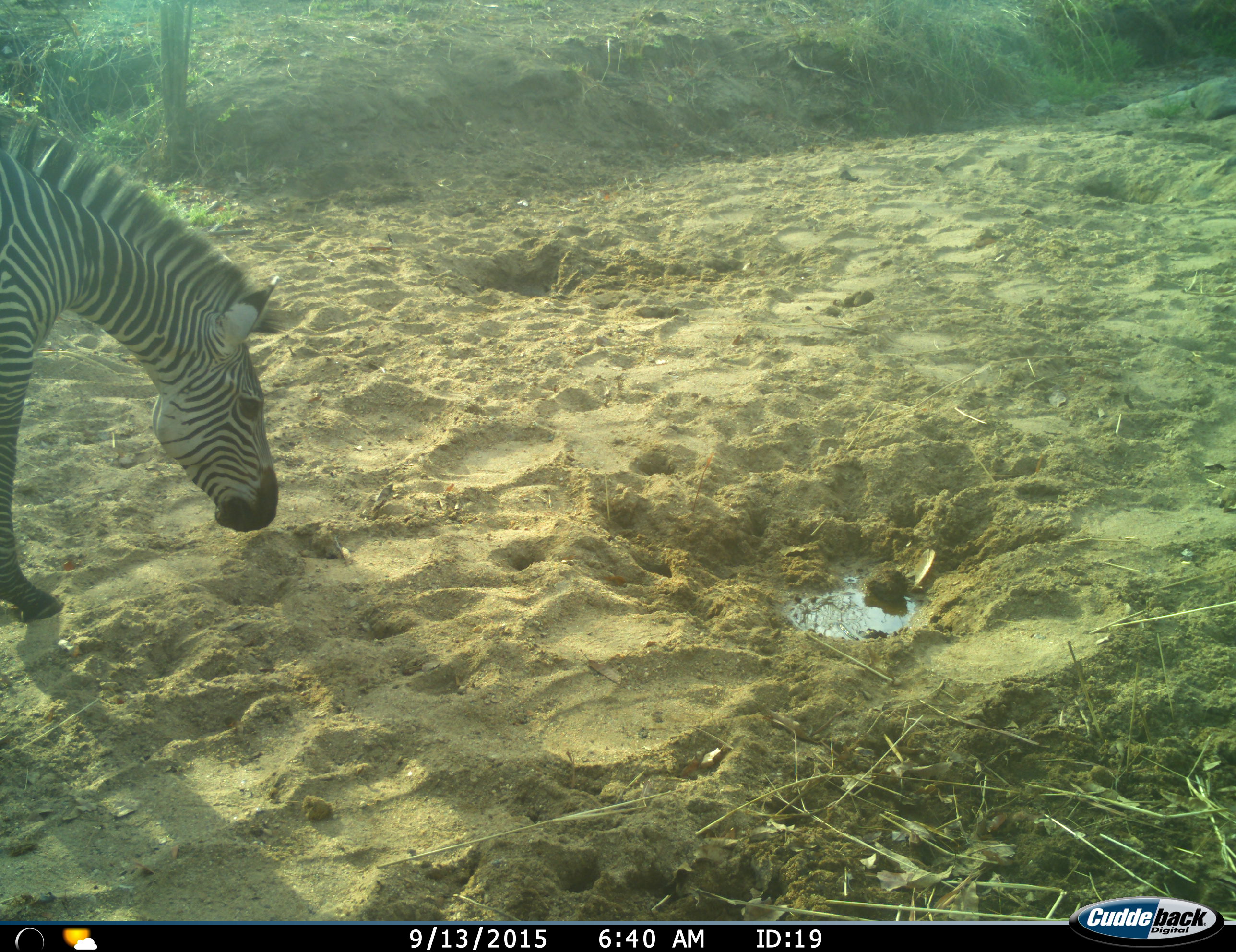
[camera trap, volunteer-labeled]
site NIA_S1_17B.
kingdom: Animalia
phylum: Chordata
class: Mammalia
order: Perissodactyla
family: Equidae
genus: Equus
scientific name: Equus quagga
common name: plains zebra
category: zebraplains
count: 1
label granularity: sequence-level